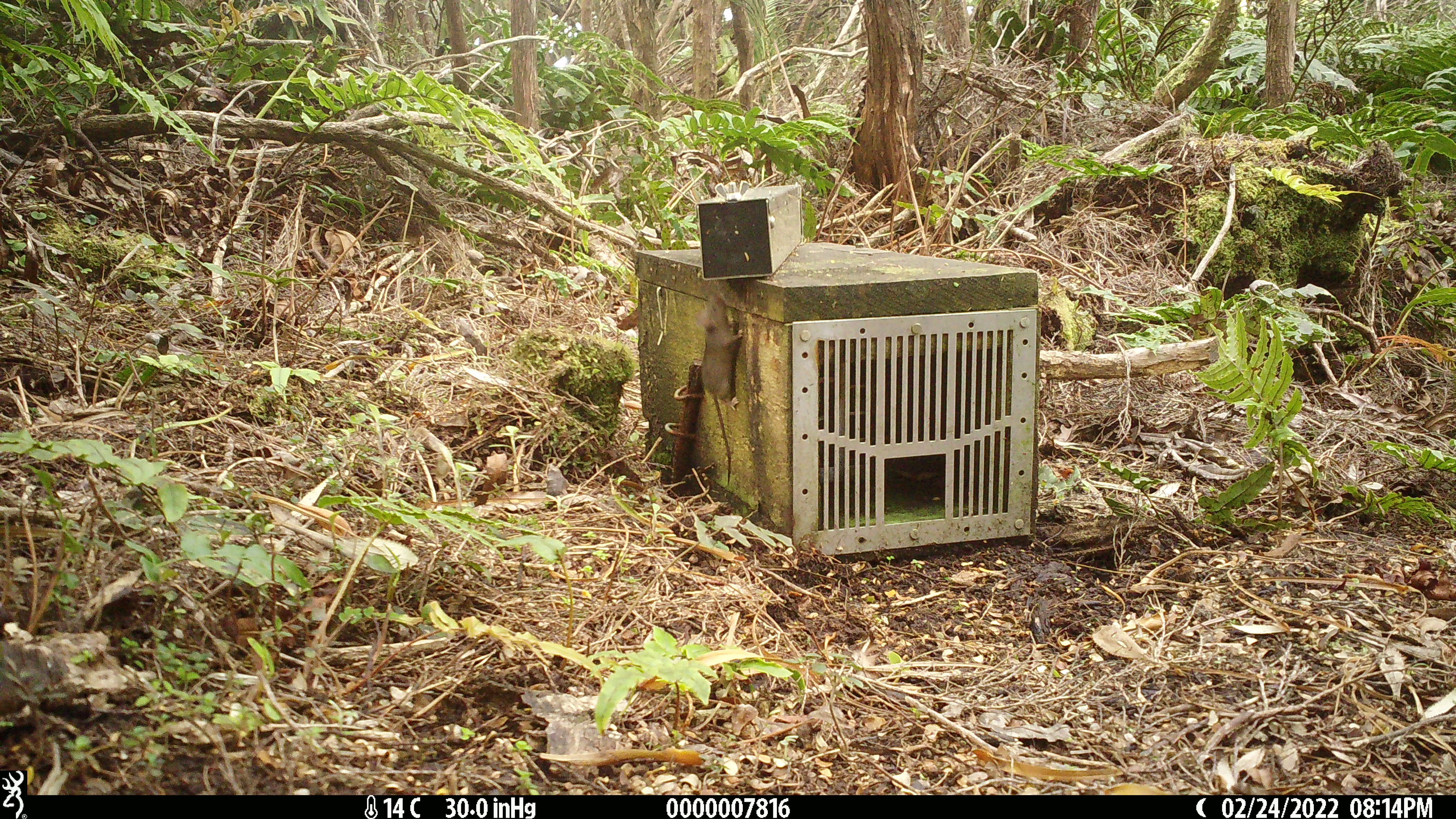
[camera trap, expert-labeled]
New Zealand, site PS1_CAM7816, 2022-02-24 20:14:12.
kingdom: Animalia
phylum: Chordata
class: Mammalia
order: Rodentia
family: Muridae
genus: Mus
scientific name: Mus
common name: mouse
Mouse (Mus).